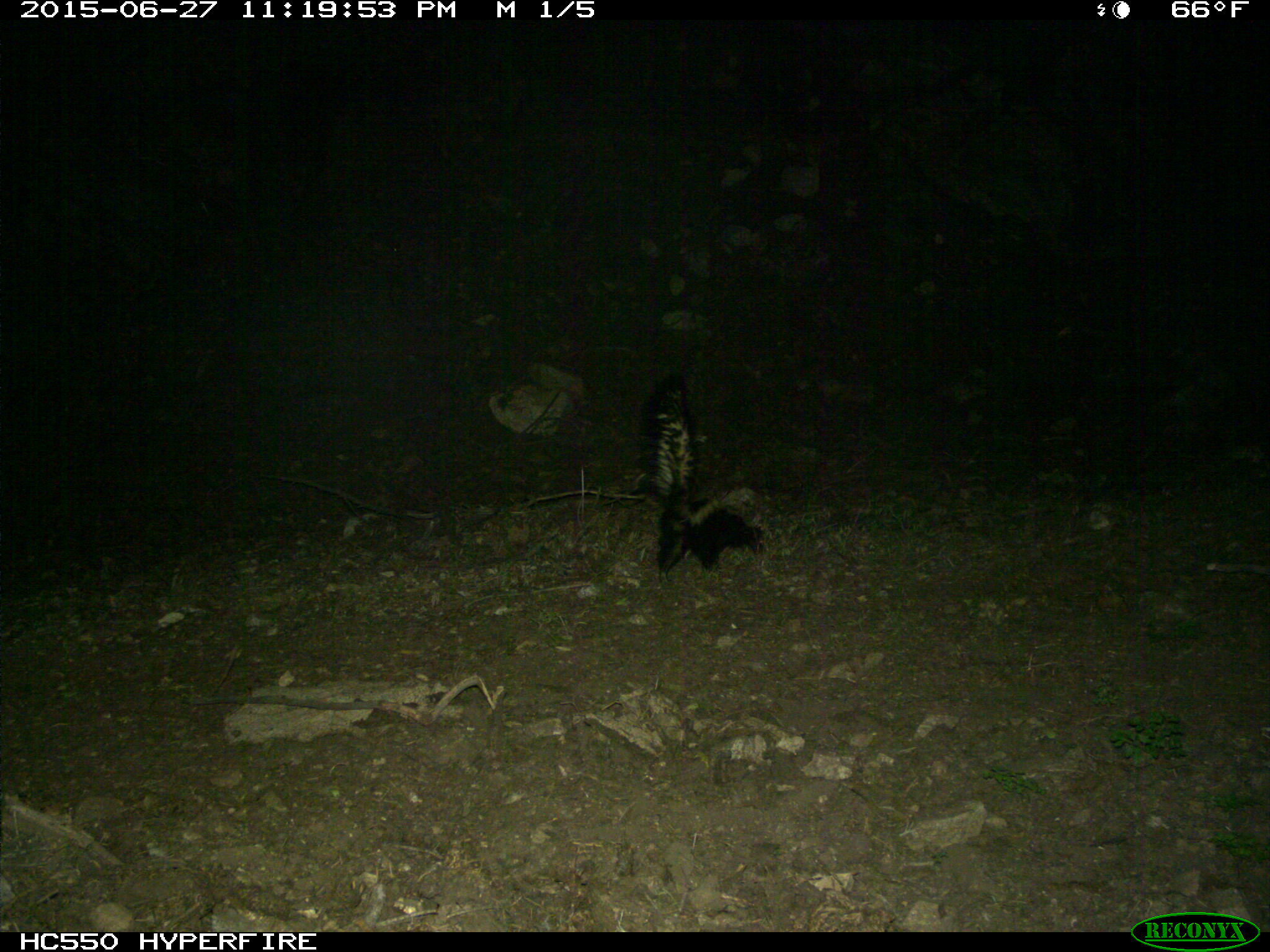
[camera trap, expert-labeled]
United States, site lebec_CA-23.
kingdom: Animalia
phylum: Chordata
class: Mammalia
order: Carnivora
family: Mephitidae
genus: Mephitis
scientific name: Mephitis mephitis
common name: striped skunk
Mephitis mephitis (striped skunk).